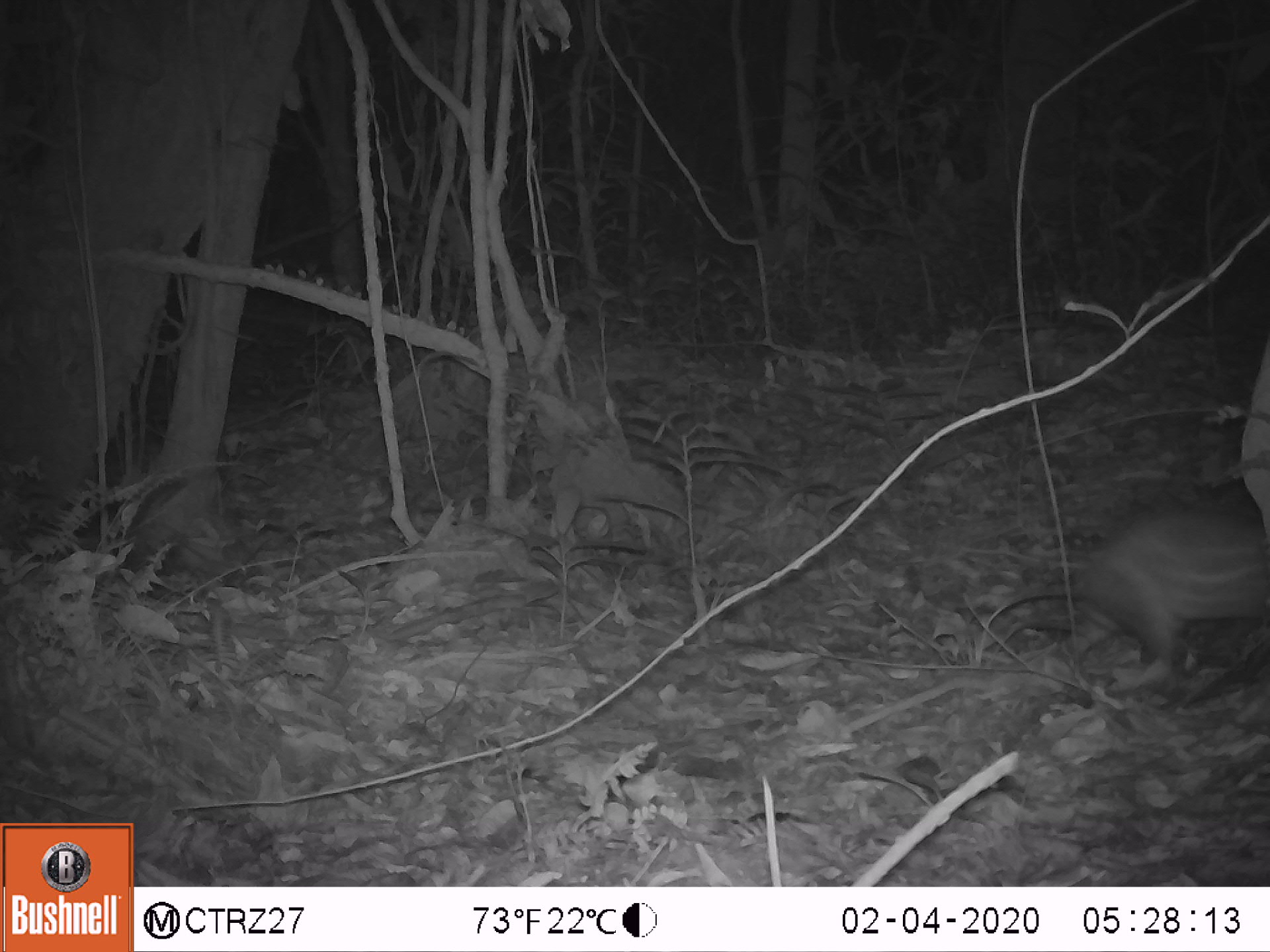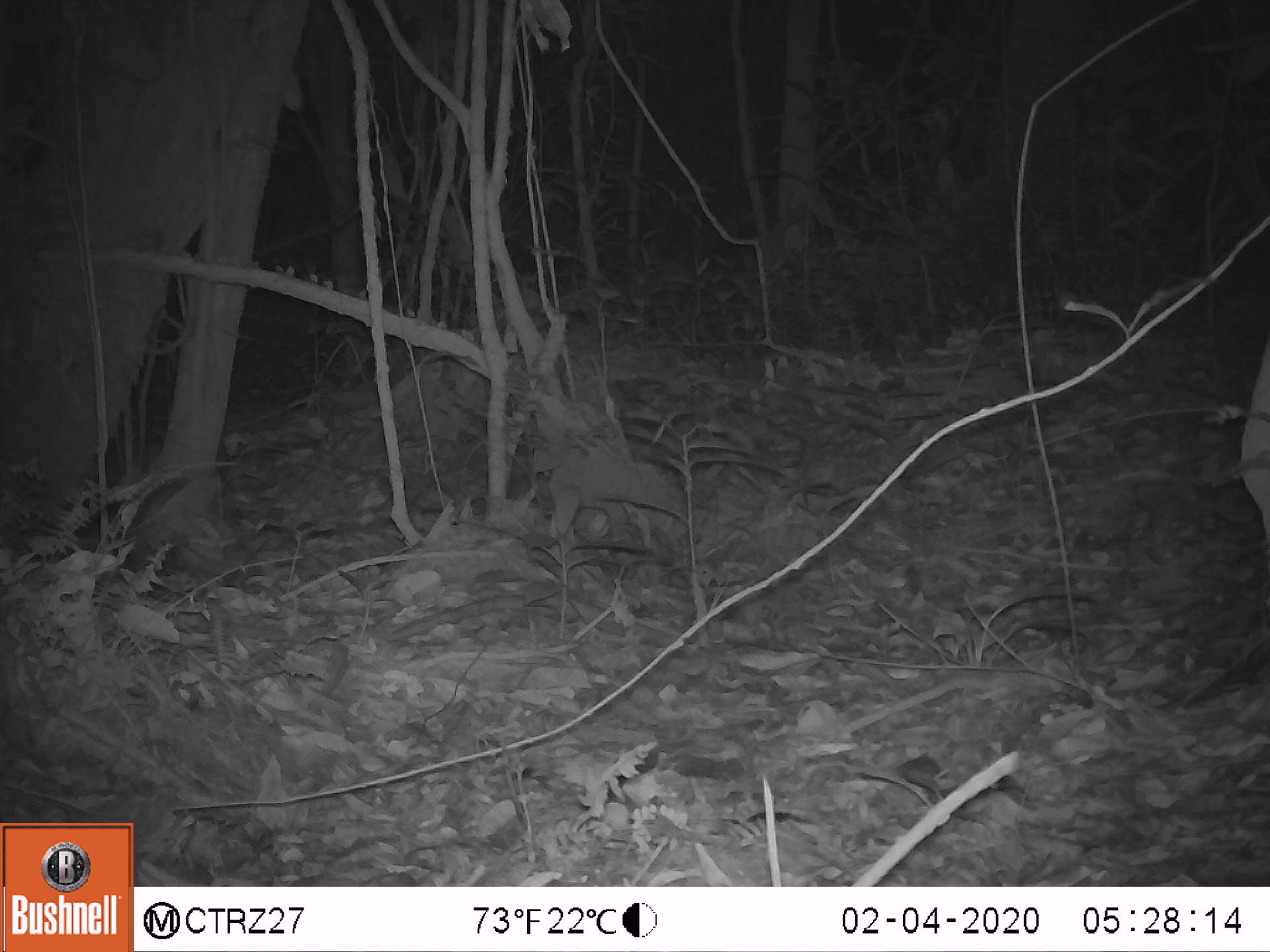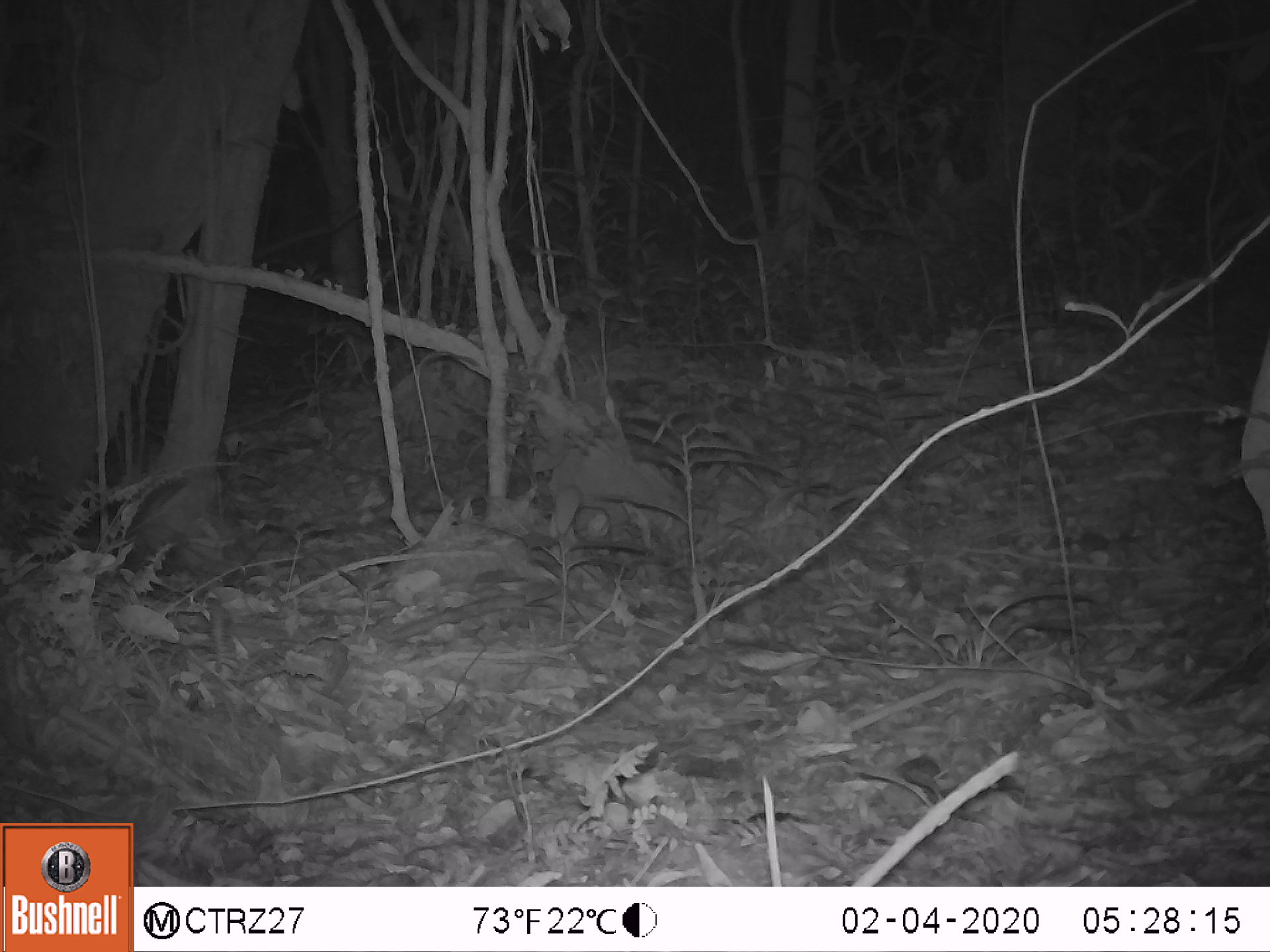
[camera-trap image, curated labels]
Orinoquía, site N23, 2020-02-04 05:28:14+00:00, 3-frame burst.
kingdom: Animalia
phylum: Chordata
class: Mammalia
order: Rodentia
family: Cuniculidae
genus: Cuniculus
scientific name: Cuniculus paca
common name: spotted paca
Spotted paca (Cuniculus paca).